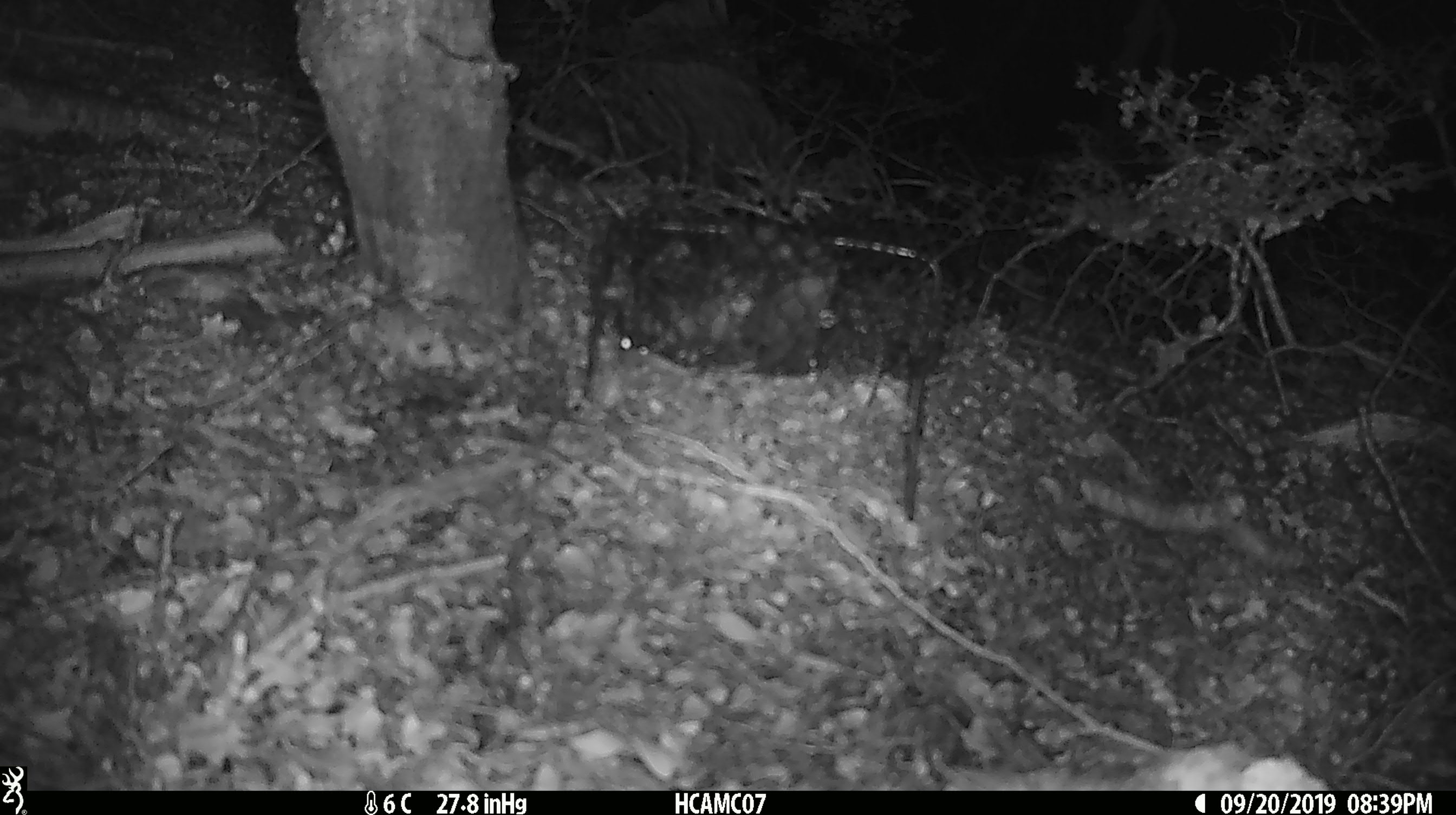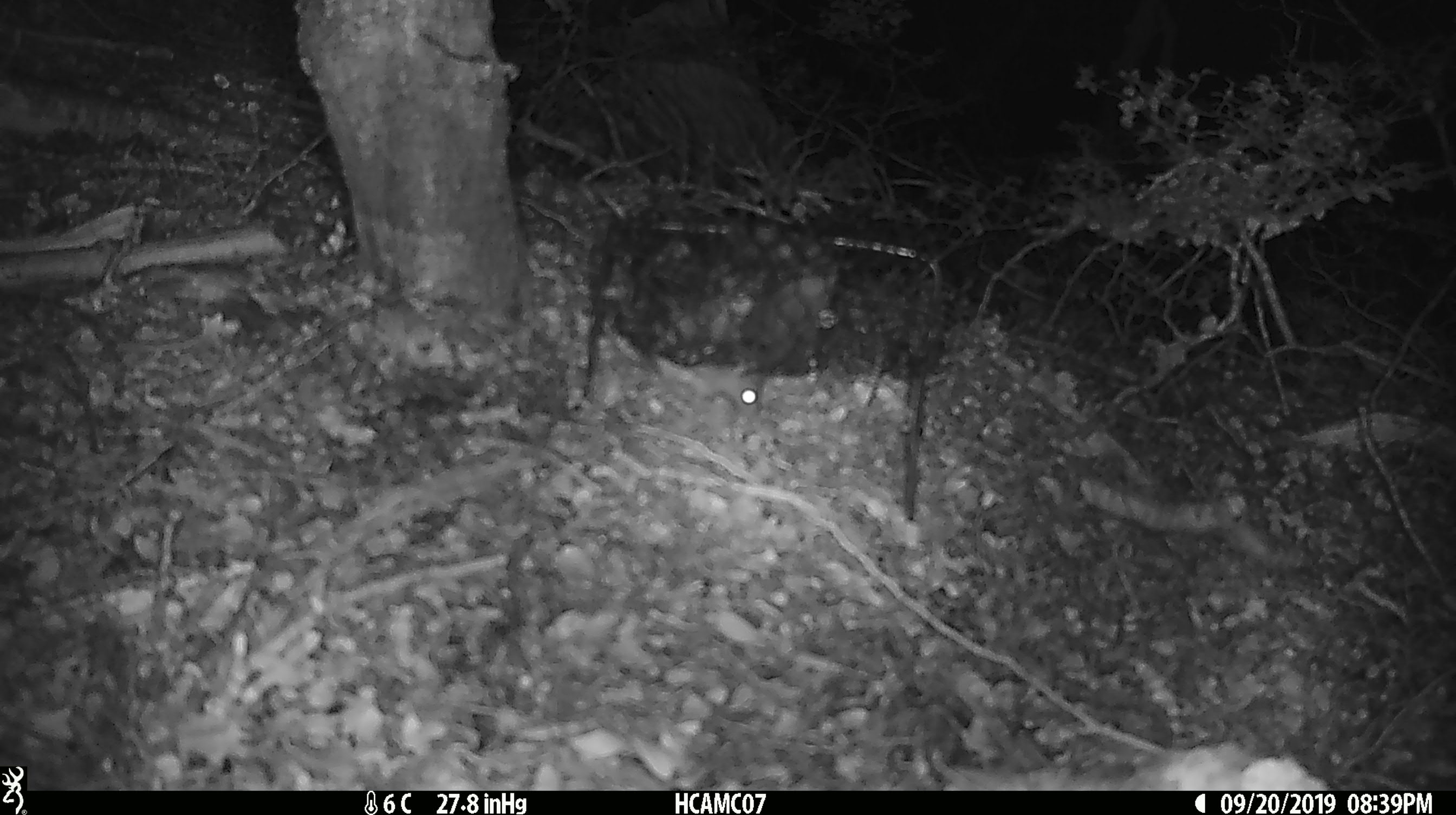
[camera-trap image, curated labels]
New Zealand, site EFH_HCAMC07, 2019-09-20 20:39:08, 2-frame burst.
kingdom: Animalia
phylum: Chordata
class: Mammalia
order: Rodentia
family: Muridae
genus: Mus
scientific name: Mus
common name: mouse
Mouse (Mus).